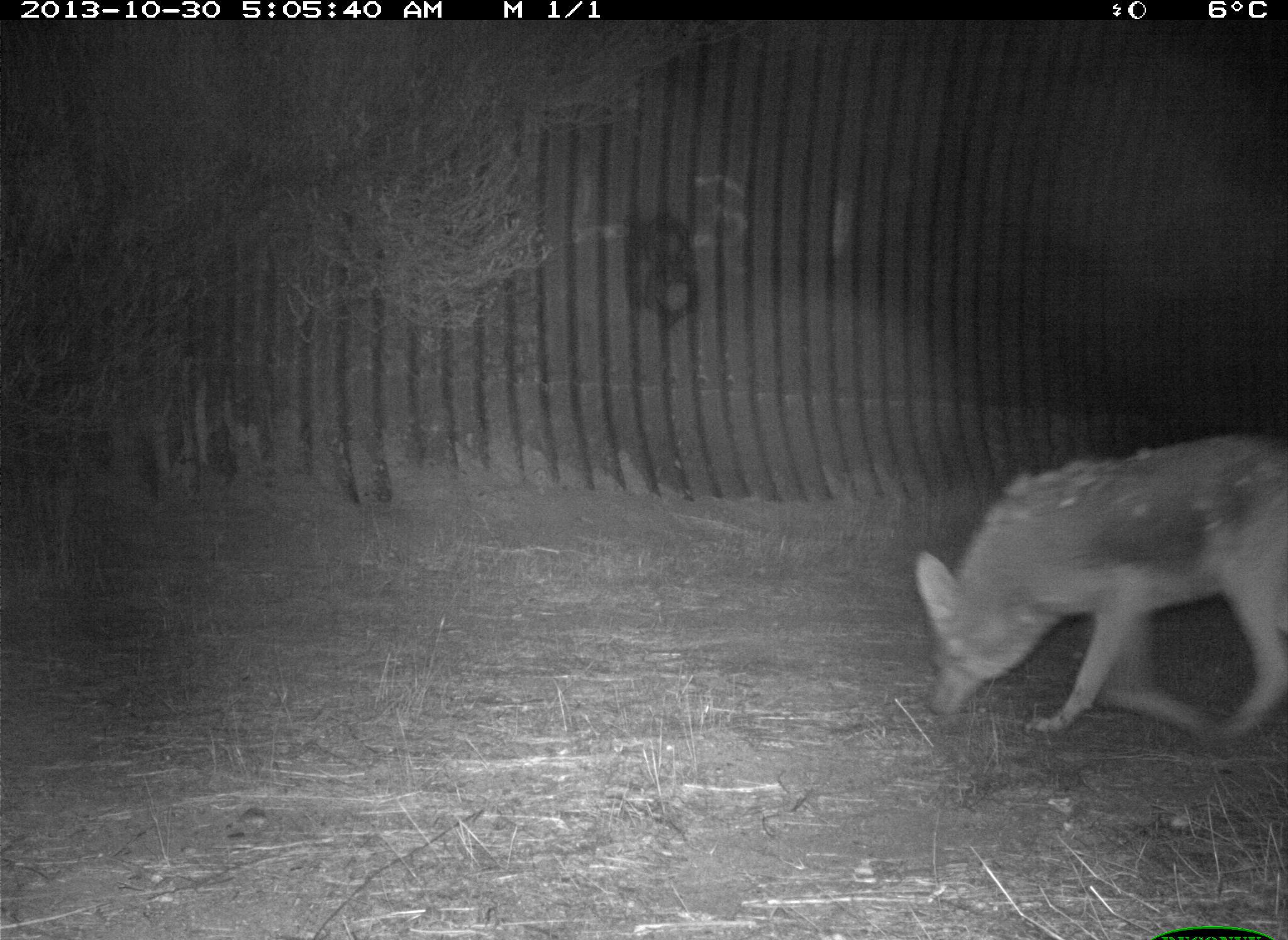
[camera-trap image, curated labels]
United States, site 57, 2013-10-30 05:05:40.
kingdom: Animalia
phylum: Chordata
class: Mammalia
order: Carnivora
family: Canidae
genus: Canis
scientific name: Canis latrans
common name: coyote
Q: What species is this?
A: Coyote (Canis latrans).